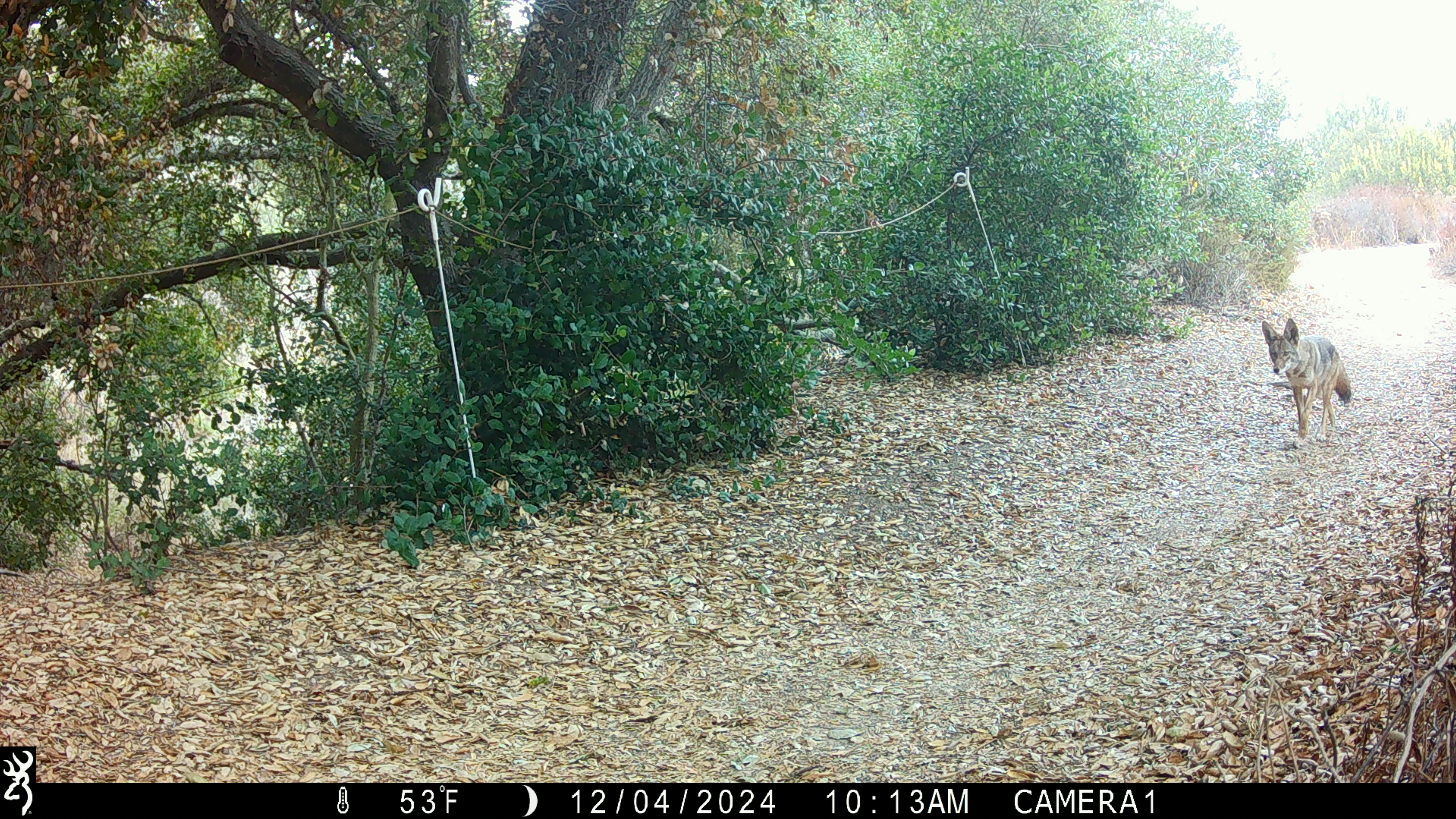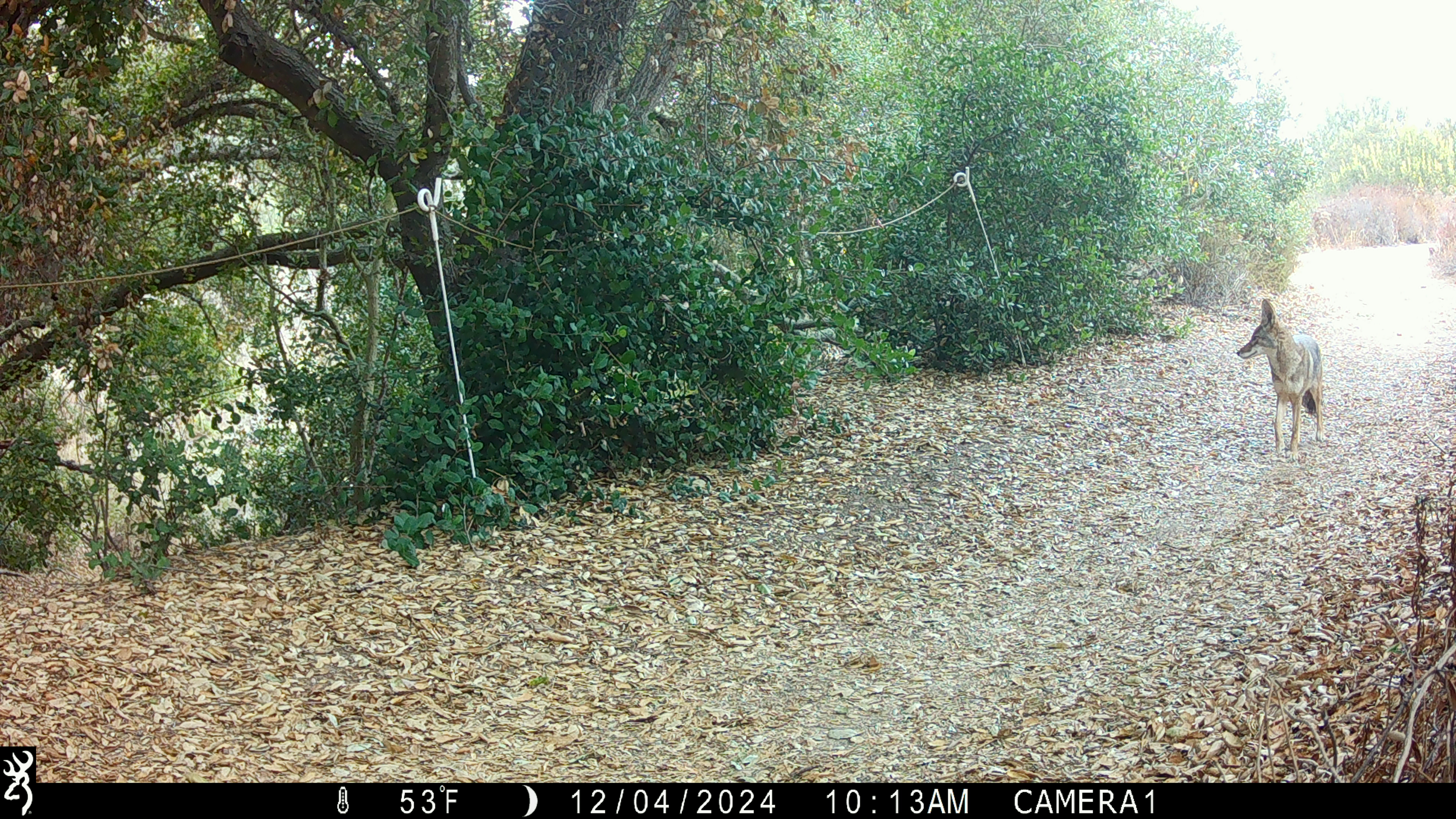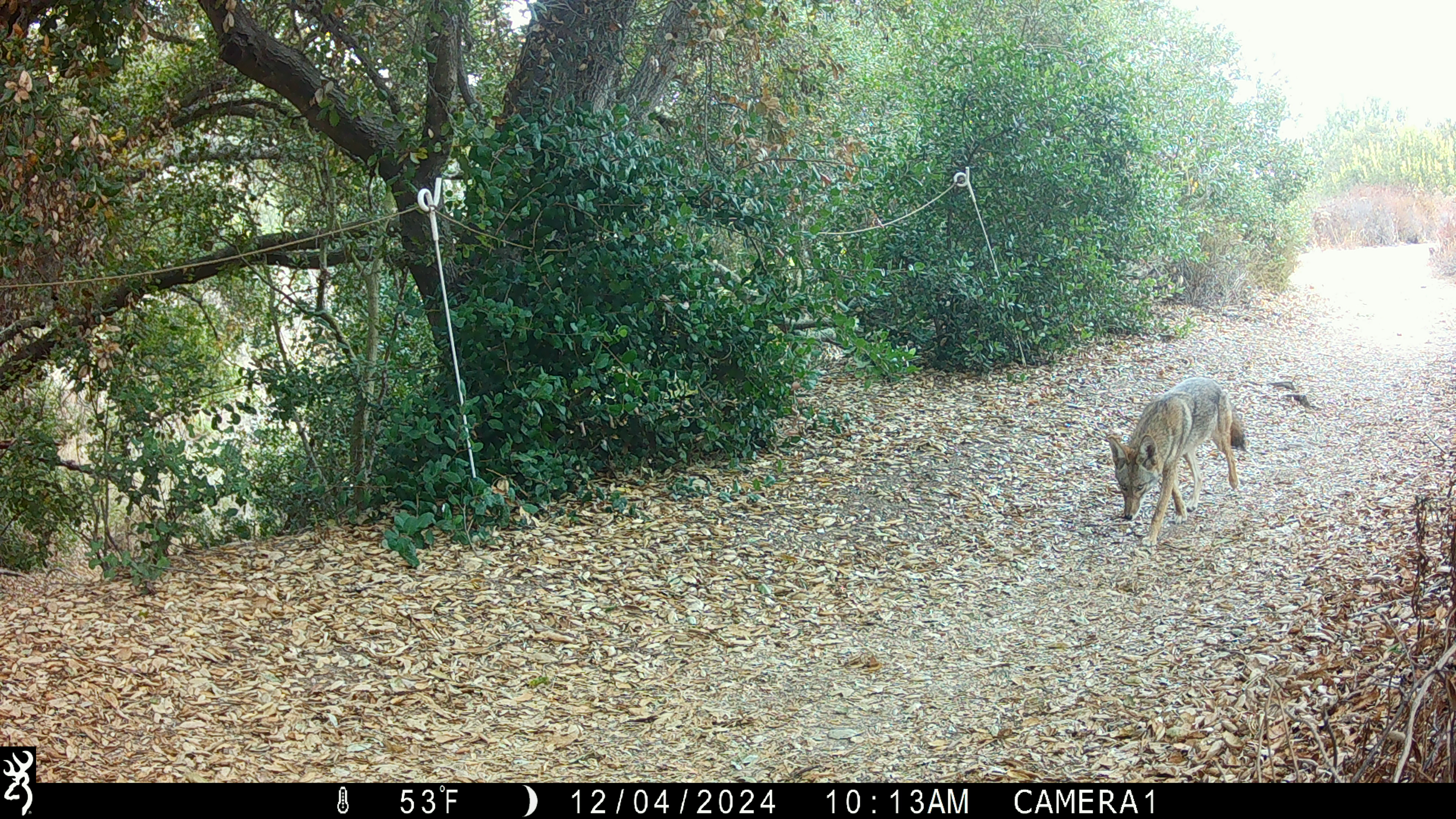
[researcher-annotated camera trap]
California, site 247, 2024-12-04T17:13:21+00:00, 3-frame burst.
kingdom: Animalia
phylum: Chordata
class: Mammalia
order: Carnivora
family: Canidae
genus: Canis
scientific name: Canis latrans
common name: coyote